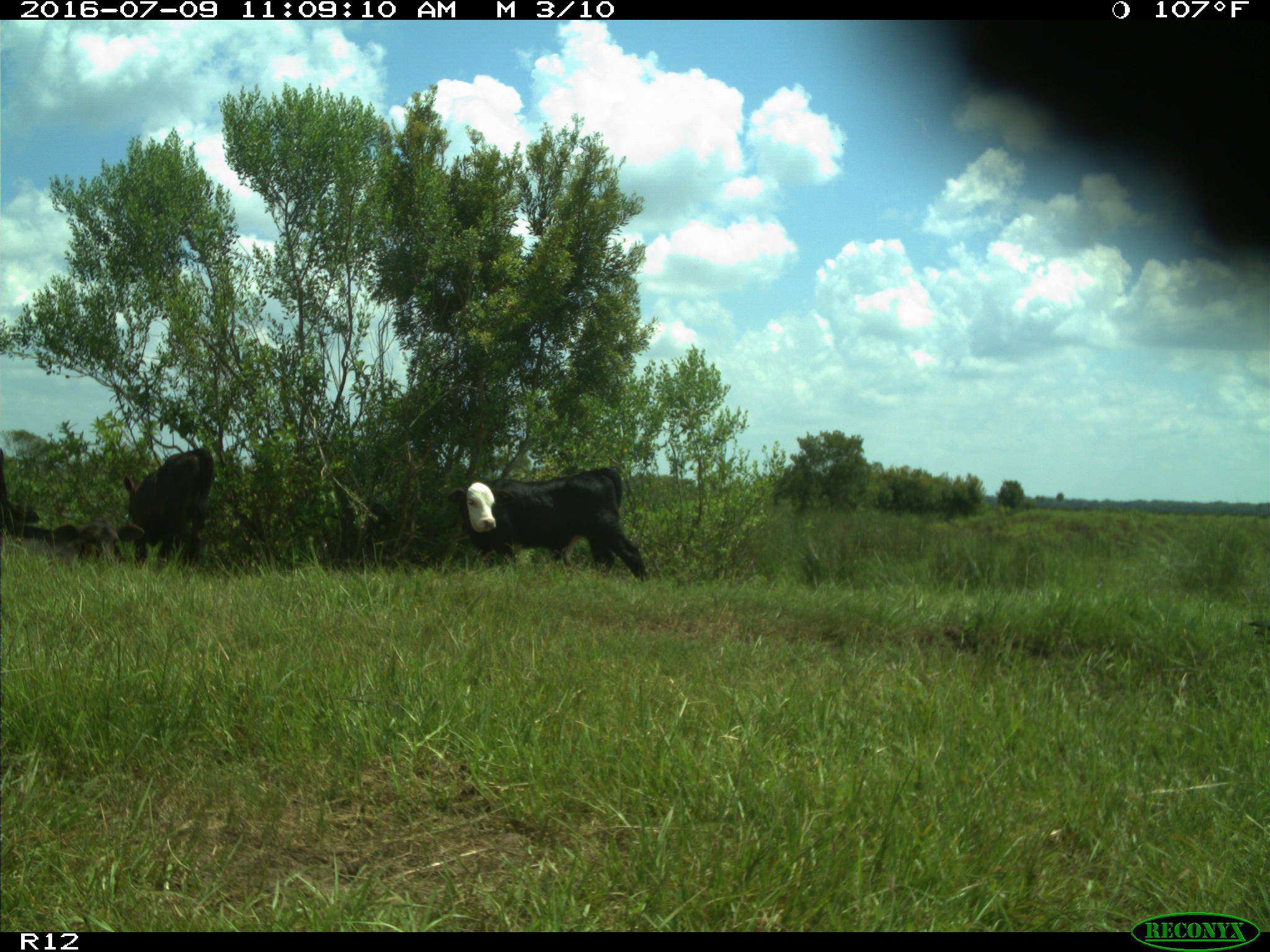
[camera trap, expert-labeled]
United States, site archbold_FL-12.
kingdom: Animalia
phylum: Chordata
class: Mammalia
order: Artiodactyla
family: Bovidae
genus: Bos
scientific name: Bos taurus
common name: domestic cow